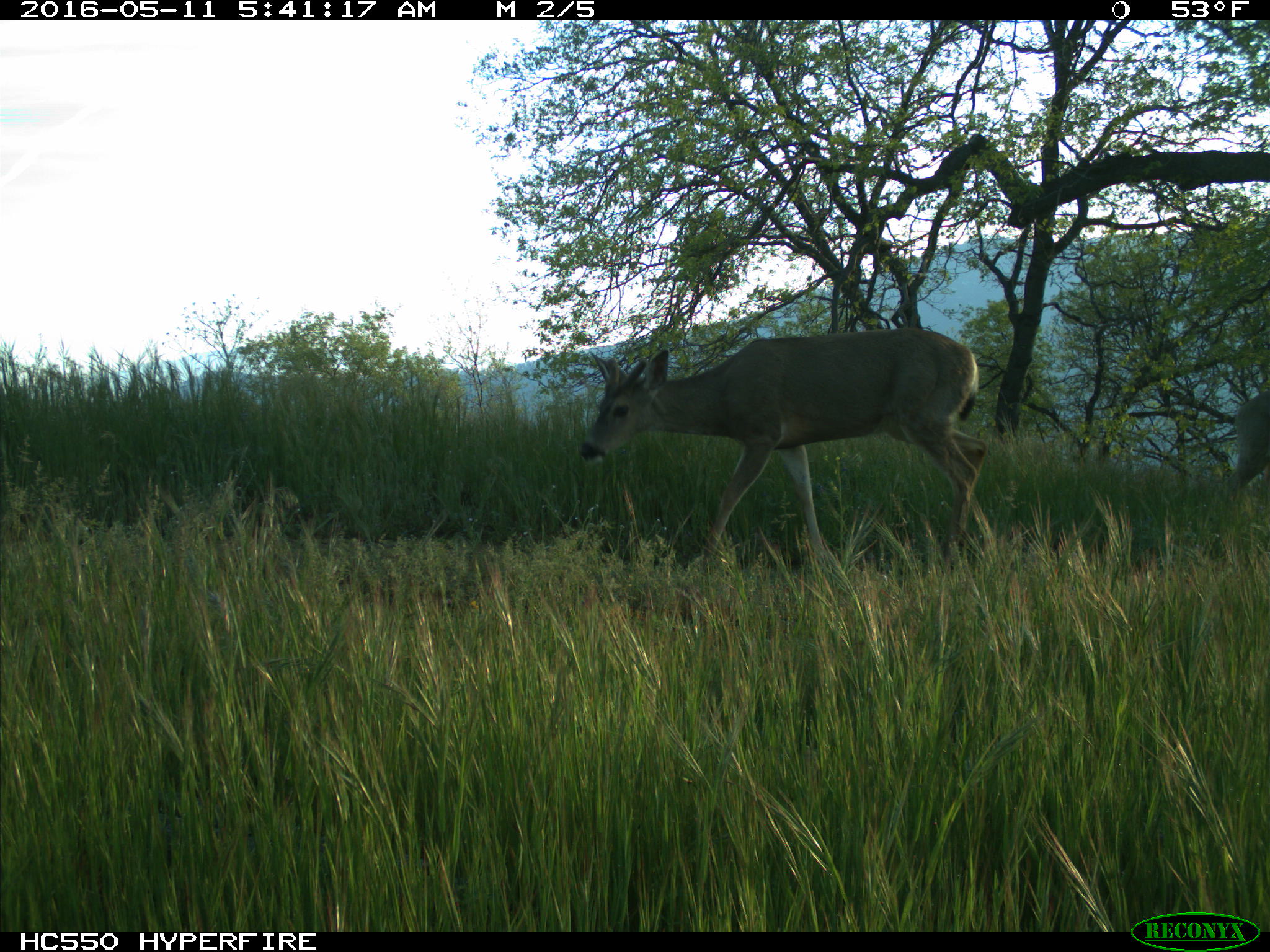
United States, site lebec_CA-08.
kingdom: Animalia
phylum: Chordata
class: Mammalia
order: Artiodactyla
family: Cervidae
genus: Odocoileus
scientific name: Odocoileus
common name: deer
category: unidentified deer